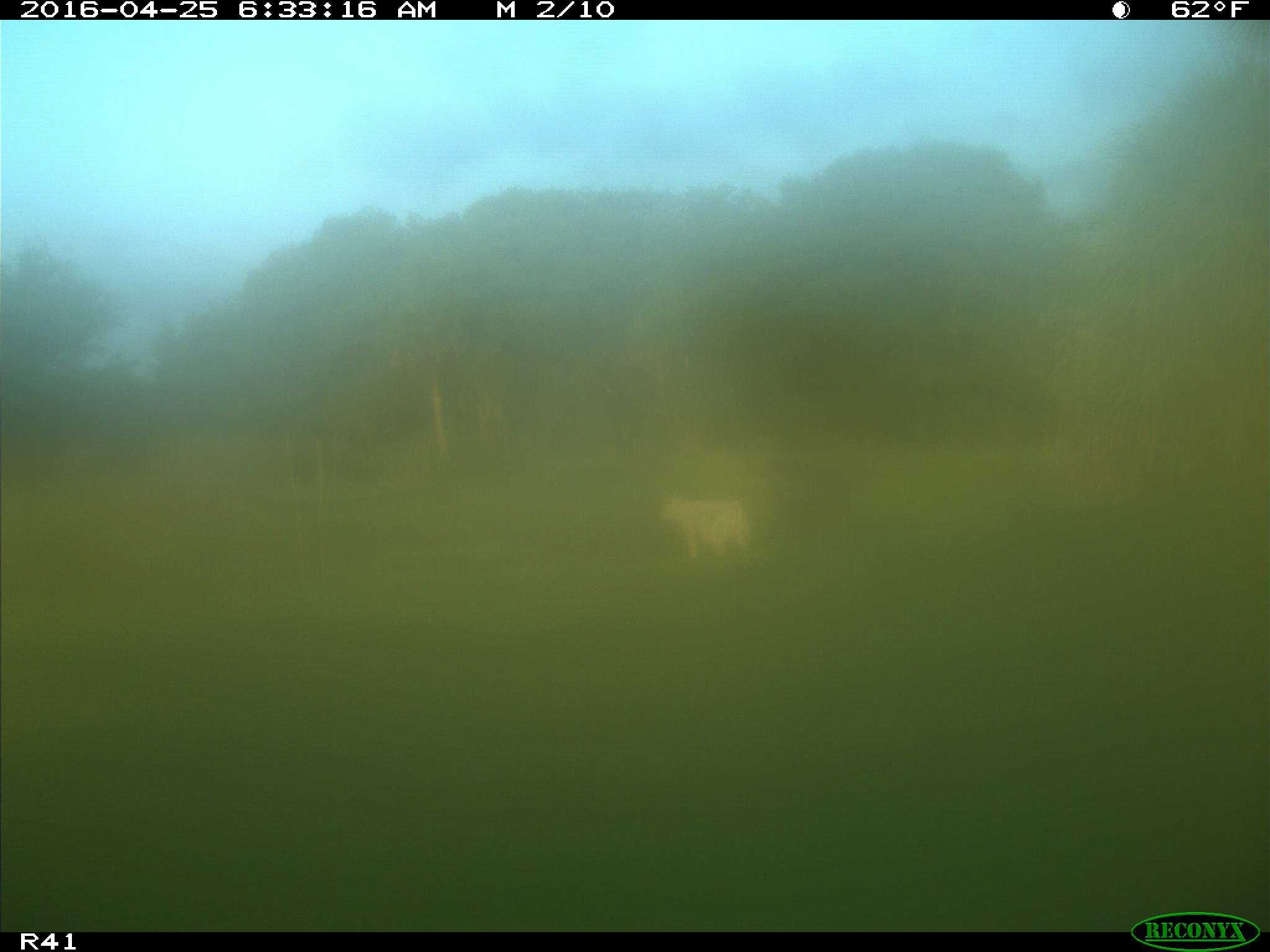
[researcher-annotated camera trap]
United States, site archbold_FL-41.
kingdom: Animalia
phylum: Chordata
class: Mammalia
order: Artiodactyla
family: Bovidae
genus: Bos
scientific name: Bos taurus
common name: domestic cow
Bos taurus (domestic cow).